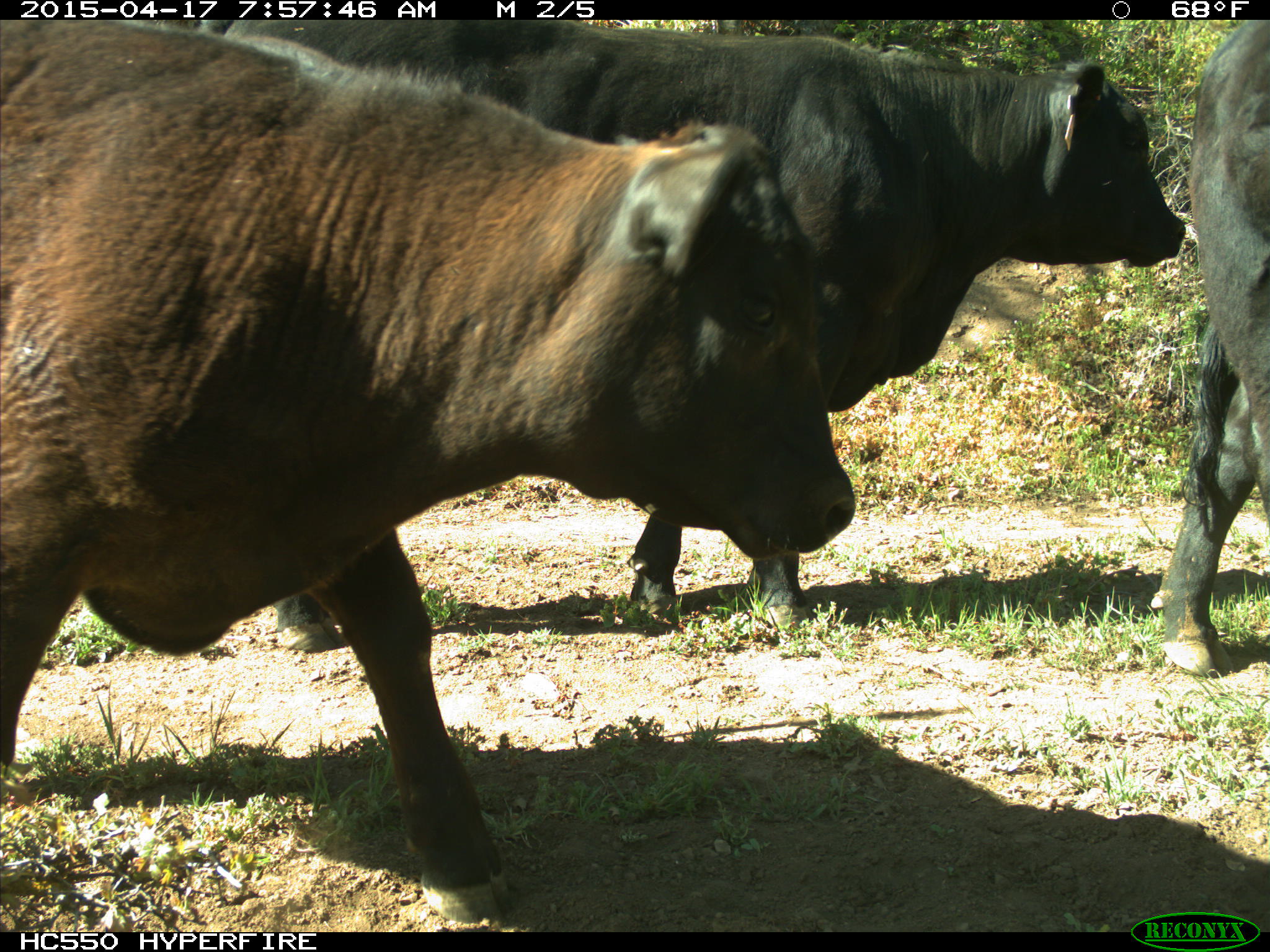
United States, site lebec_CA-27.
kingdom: Animalia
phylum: Chordata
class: Mammalia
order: Artiodactyla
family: Bovidae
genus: Bos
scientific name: Bos taurus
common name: domestic cow